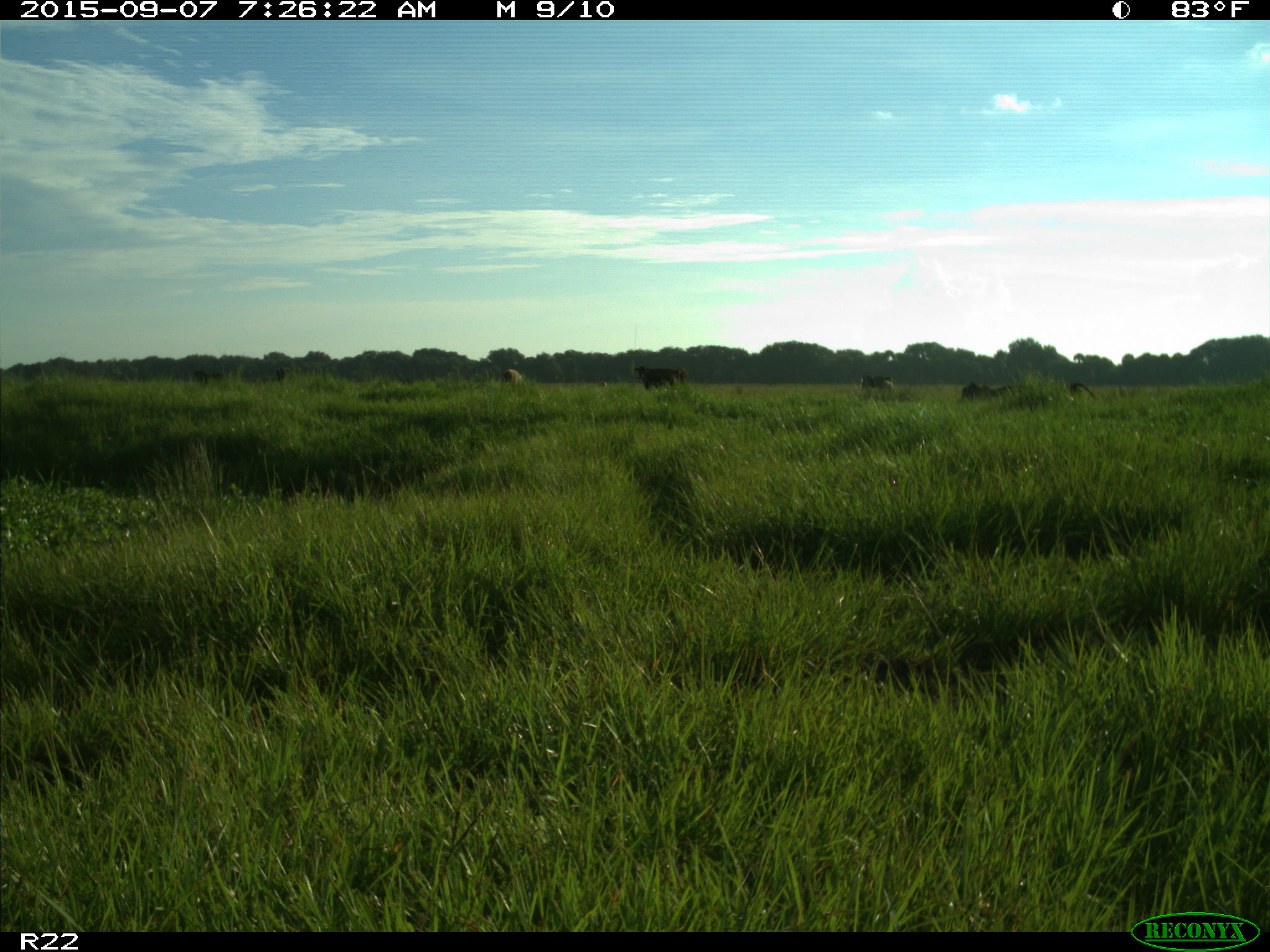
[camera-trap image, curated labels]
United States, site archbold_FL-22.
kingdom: Animalia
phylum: Chordata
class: Mammalia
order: Artiodactyla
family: Bovidae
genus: Bos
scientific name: Bos taurus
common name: domestic cow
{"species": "Bos taurus (domestic cow)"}